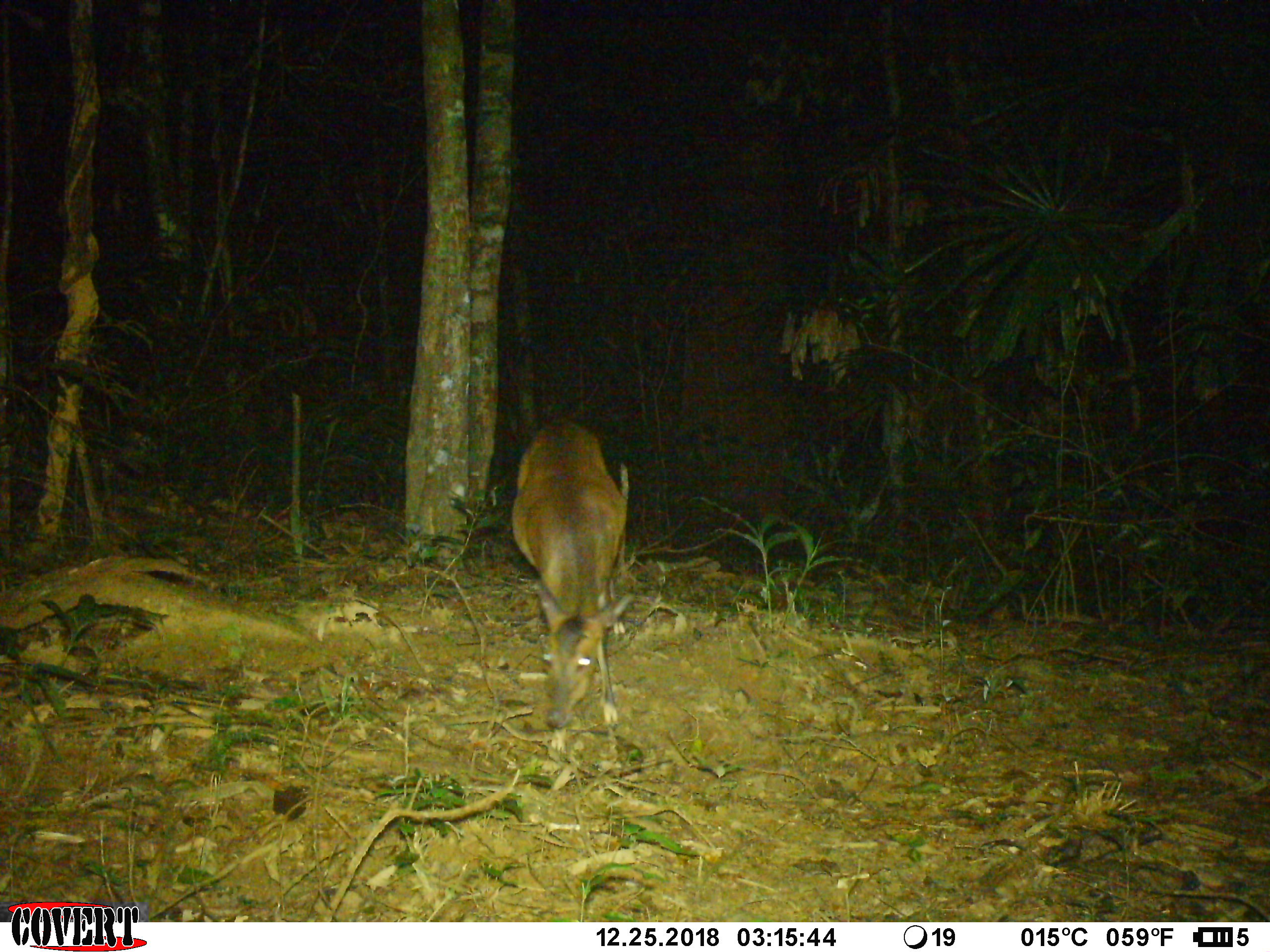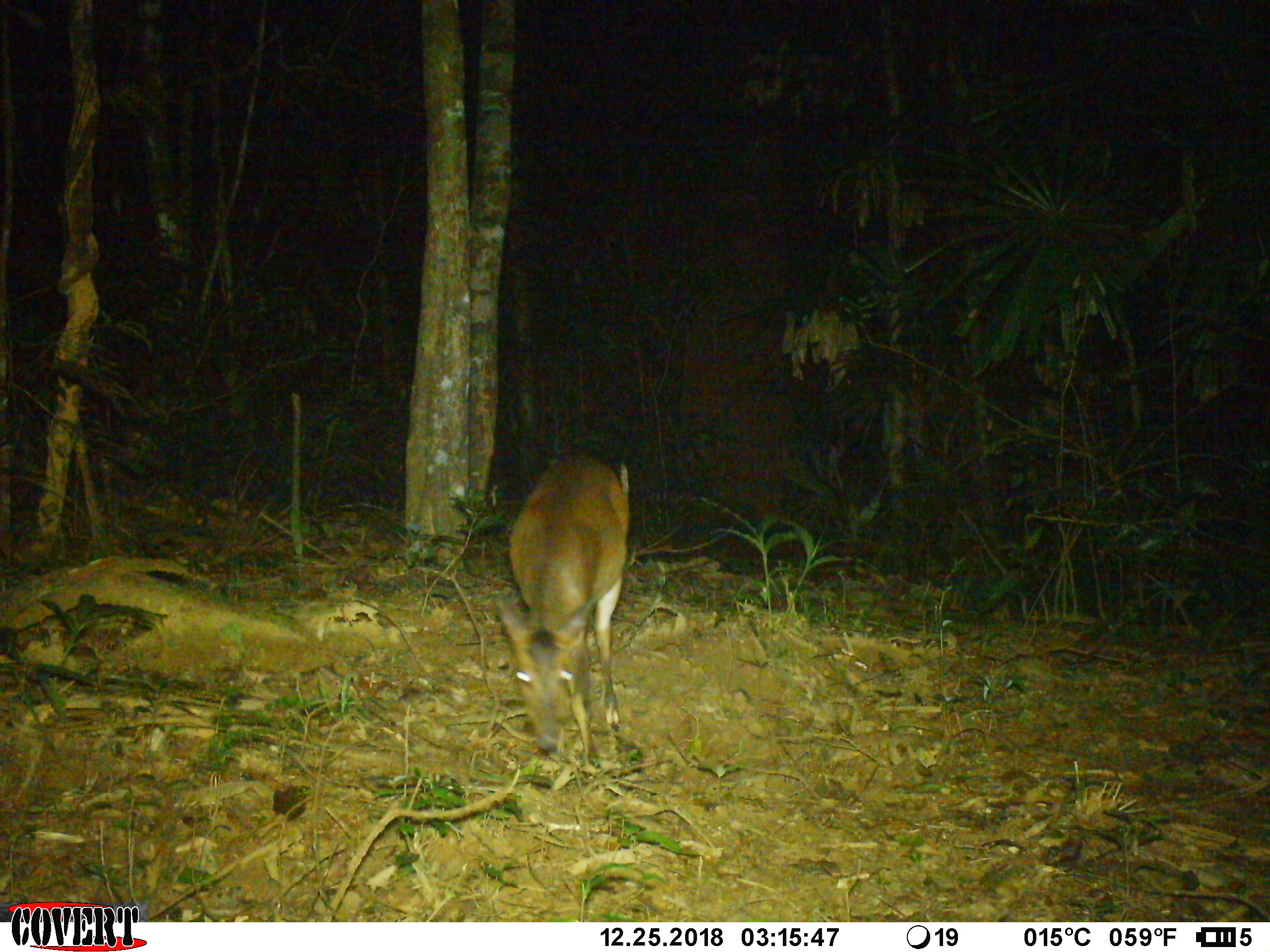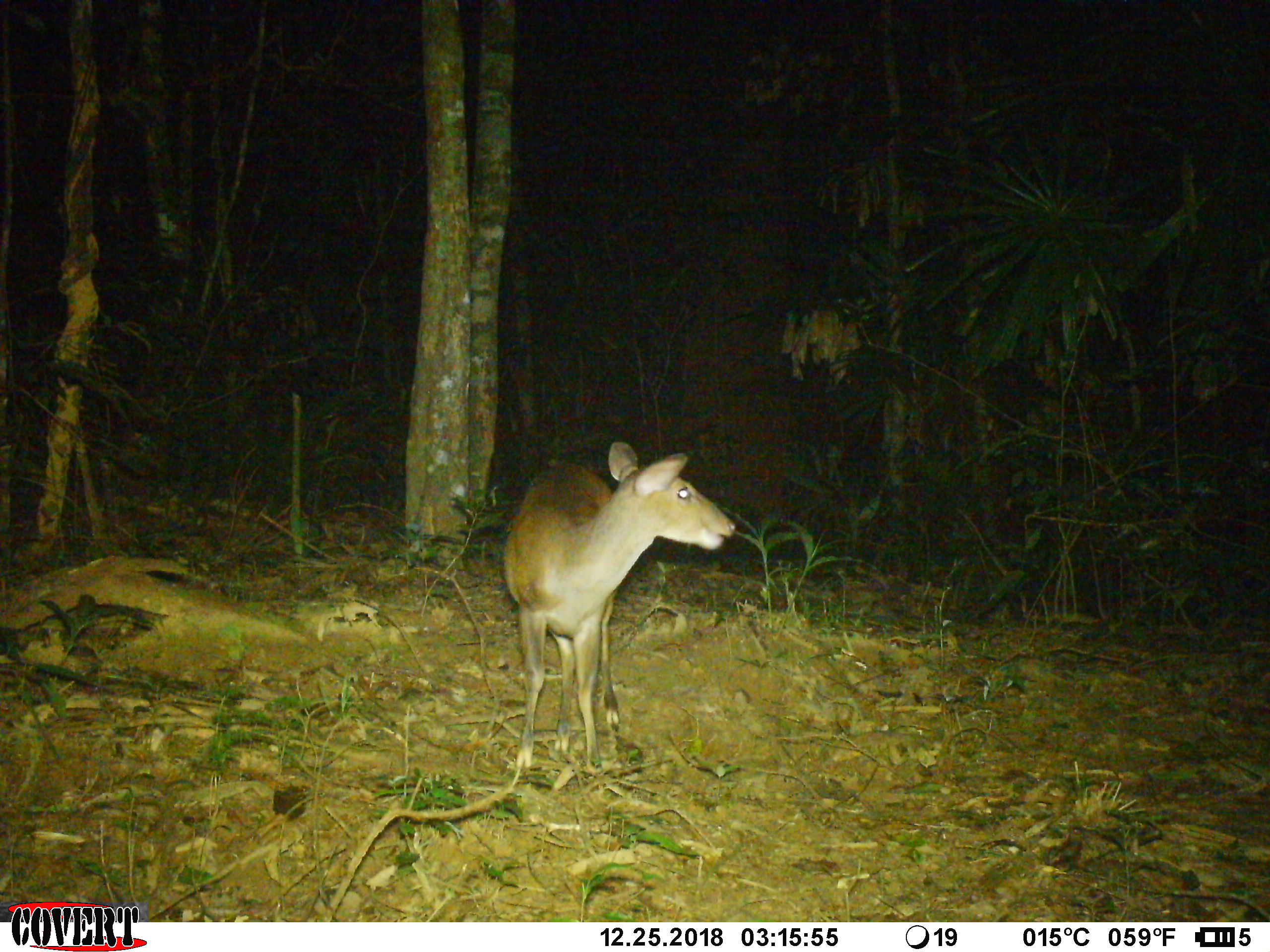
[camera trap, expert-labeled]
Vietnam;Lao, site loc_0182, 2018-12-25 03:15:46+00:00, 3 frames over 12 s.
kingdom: Animalia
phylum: Chordata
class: Mammalia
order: Artiodactyla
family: Cervidae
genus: Muntiacus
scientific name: Muntiacus vuquangensis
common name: large-antlered muntjac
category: large antlered muntjac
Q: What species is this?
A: Large antlered muntjac (large-antlered muntjac) (Muntiacus vuquangensis).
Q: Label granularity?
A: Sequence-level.